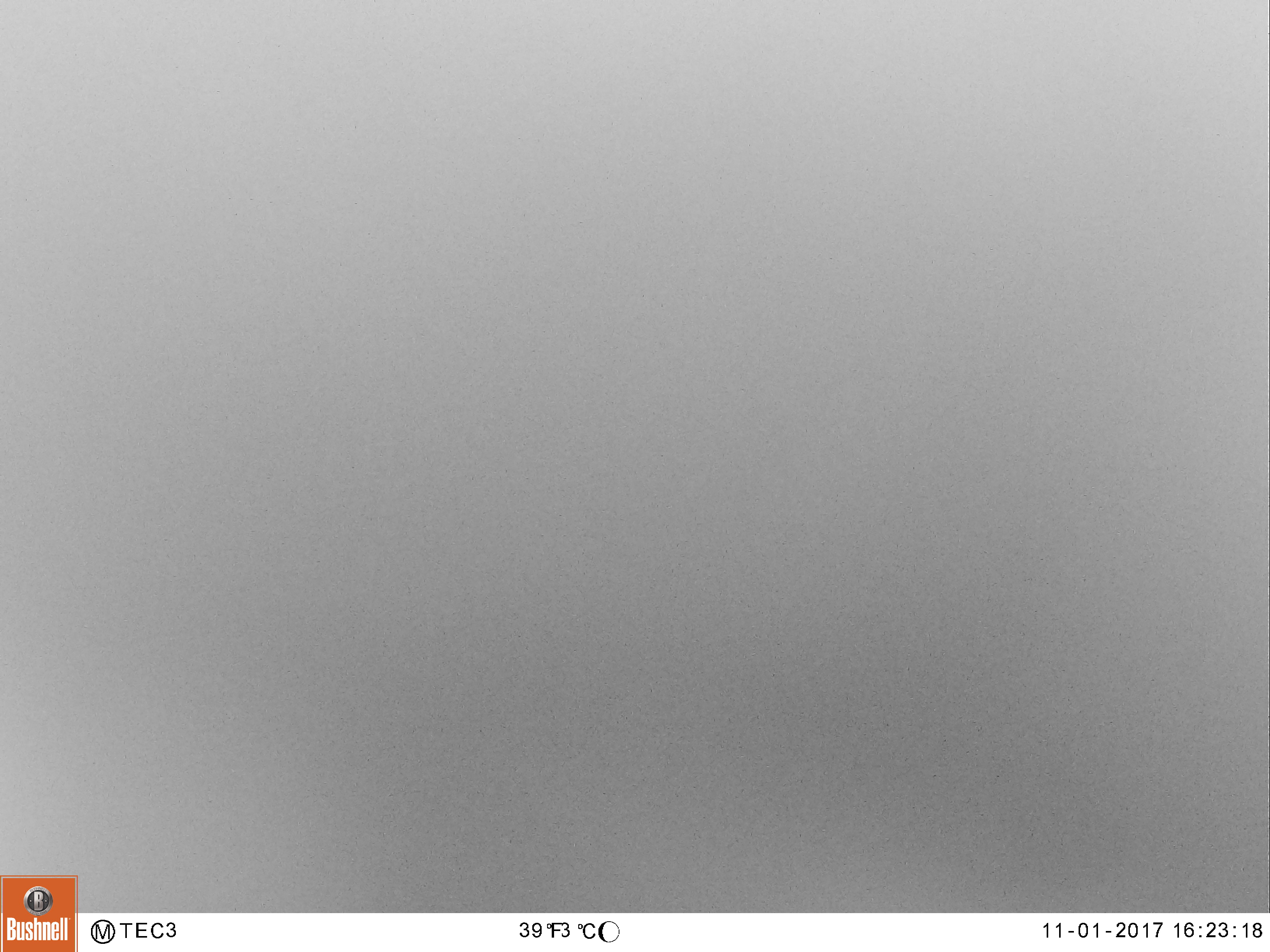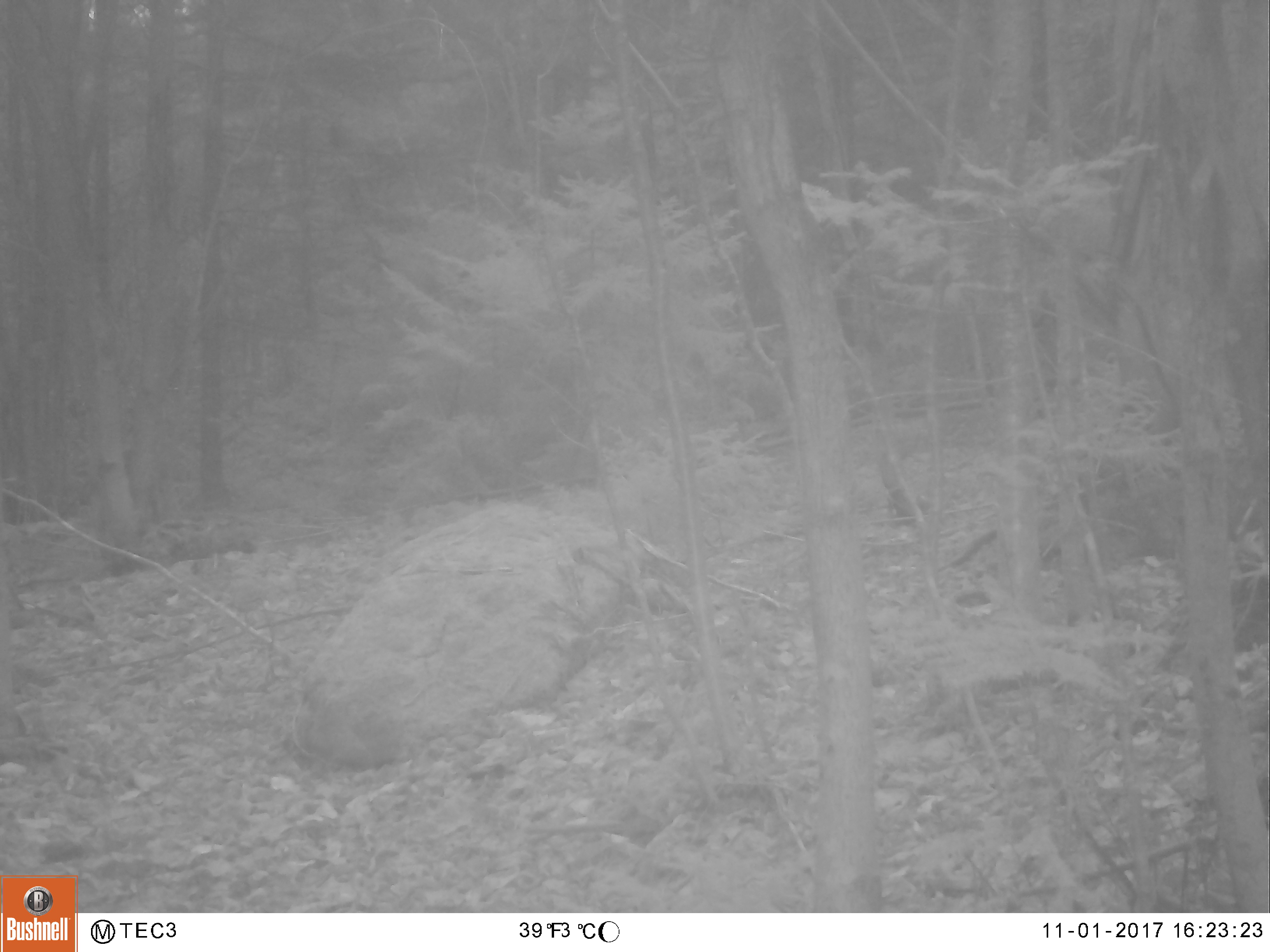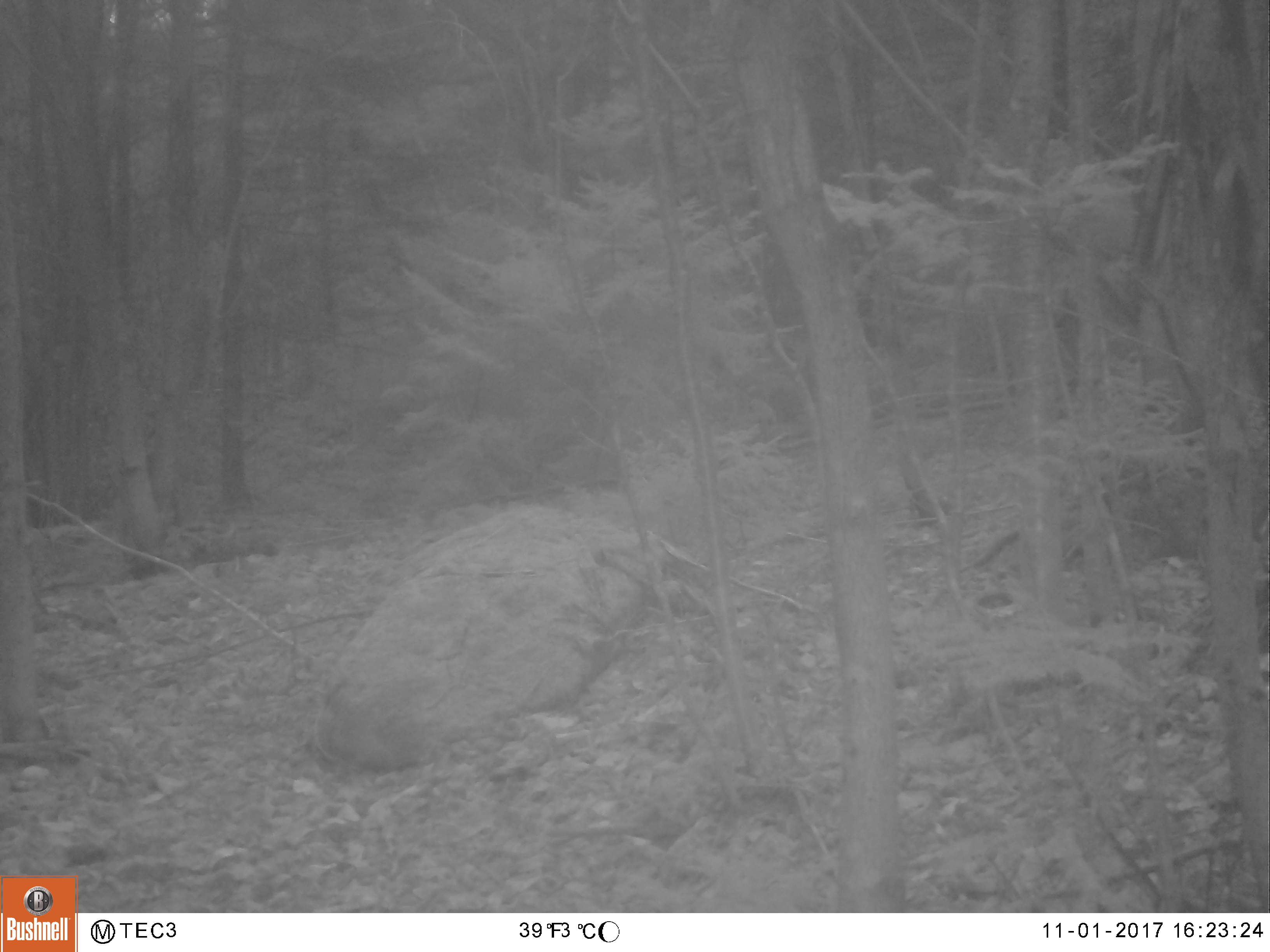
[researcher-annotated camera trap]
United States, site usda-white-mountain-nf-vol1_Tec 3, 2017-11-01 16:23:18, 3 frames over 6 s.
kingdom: Animalia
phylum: Chordata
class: Mammalia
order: Carnivora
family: Ursidae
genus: Ursus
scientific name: Ursus americanus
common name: black bear